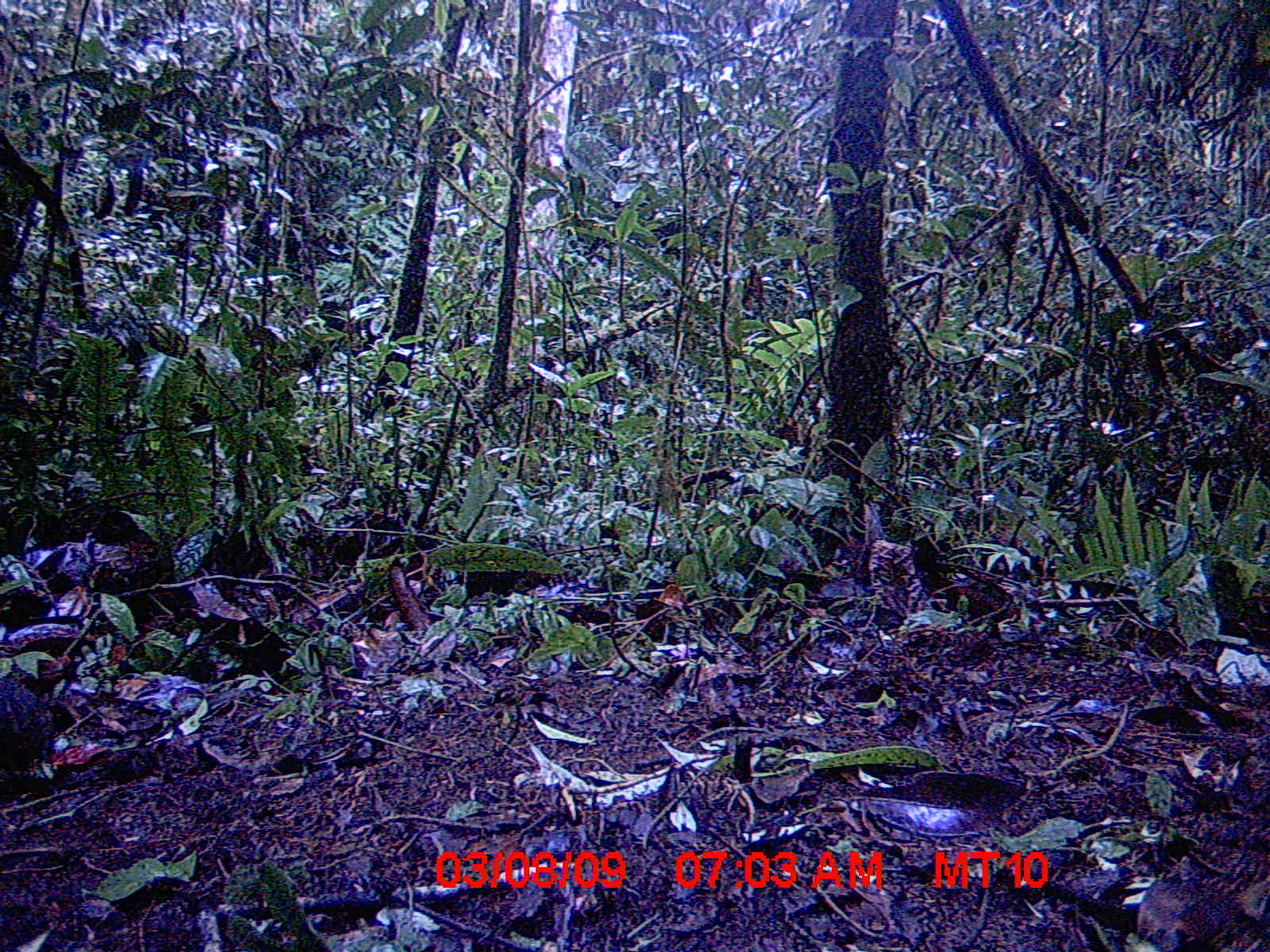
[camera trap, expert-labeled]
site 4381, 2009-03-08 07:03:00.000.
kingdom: Animalia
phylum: Chordata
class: Mammalia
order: Rodentia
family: Nesomyidae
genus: Nesomys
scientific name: Nesomys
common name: nesomys rodents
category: nesomys sp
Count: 1.